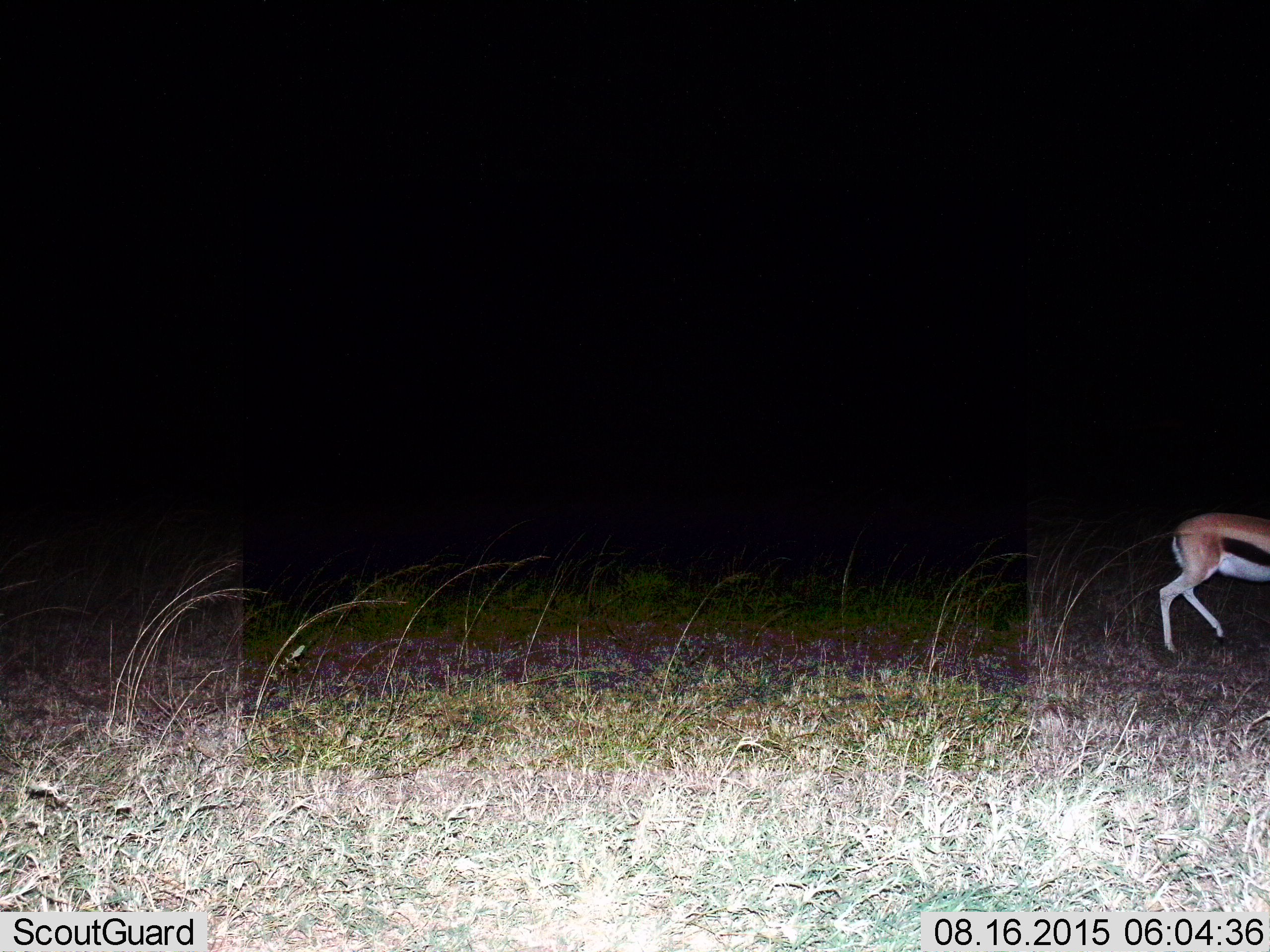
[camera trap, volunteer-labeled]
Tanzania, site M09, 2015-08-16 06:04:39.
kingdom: Animalia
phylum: Chordata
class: Mammalia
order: Artiodactyla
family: Bovidae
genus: Eudorcas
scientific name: Eudorcas thomsonii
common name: thomson's gazelle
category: gazellethomsons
Gazellethomsons (thomson's gazelle) (Eudorcas thomsonii), count 1. Behavior (volunteer vote fractions): standing 22%, resting 0%, moving 78%, interacting 0%. Young present (vote fraction): 11%. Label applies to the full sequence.